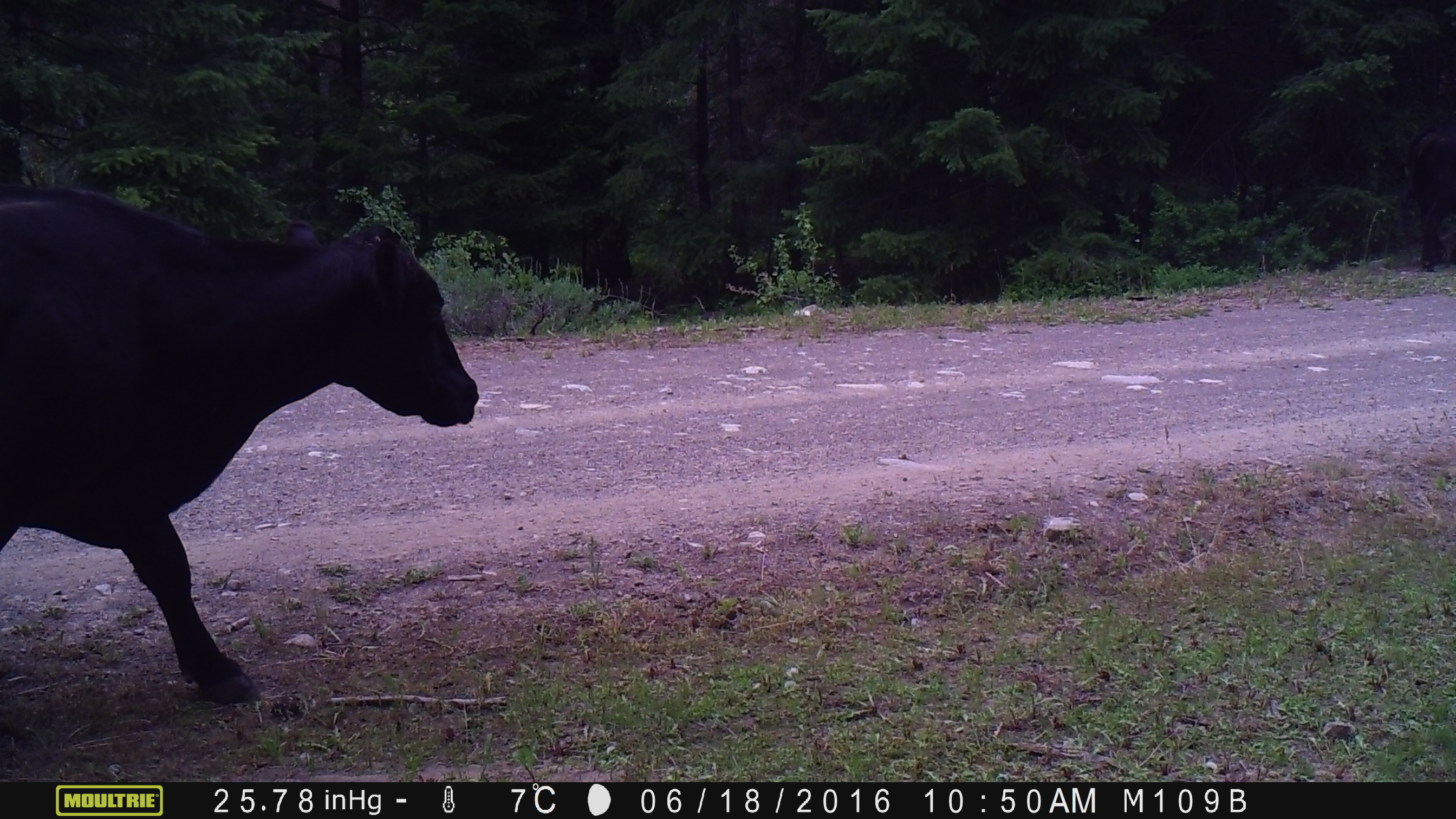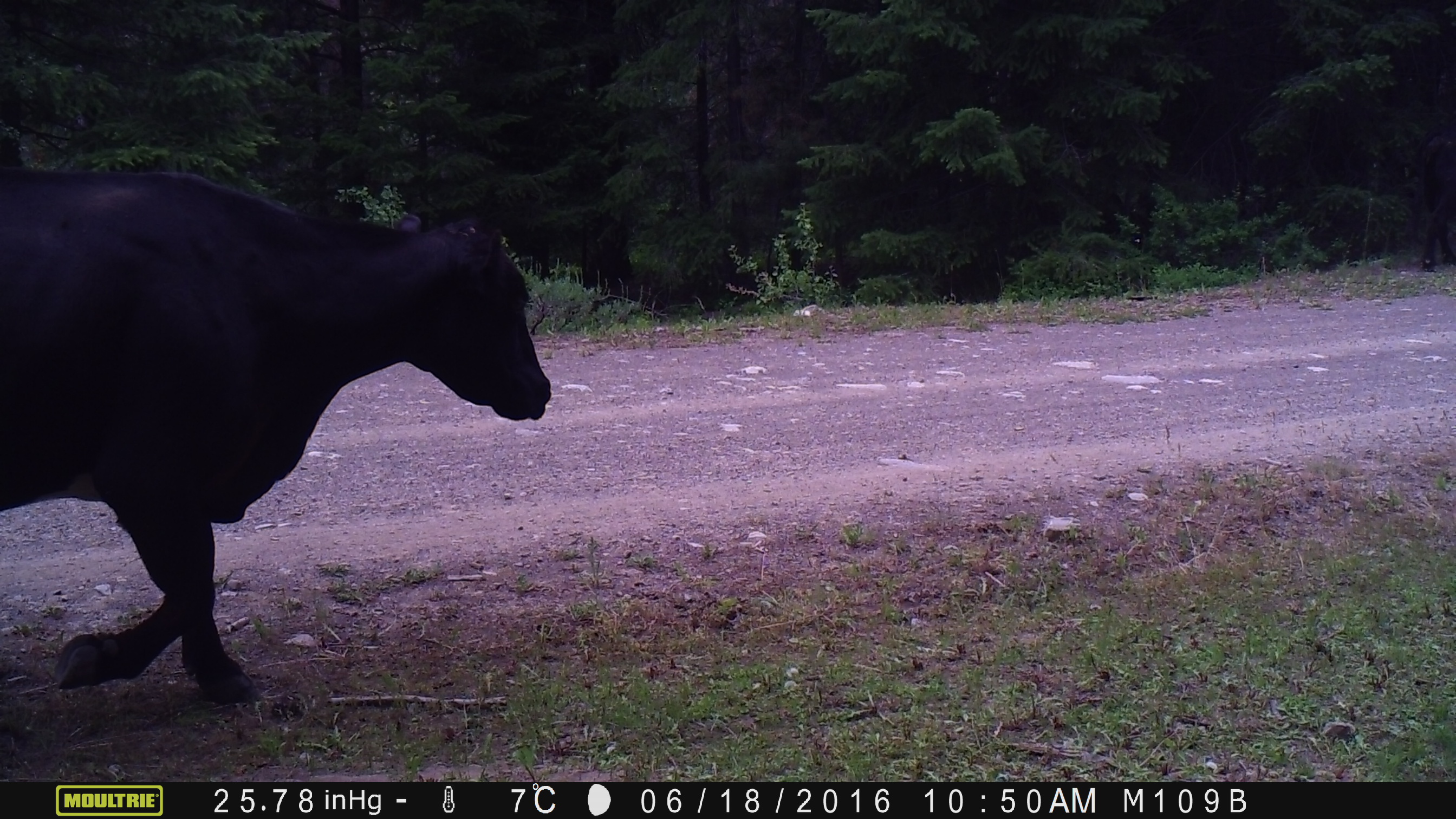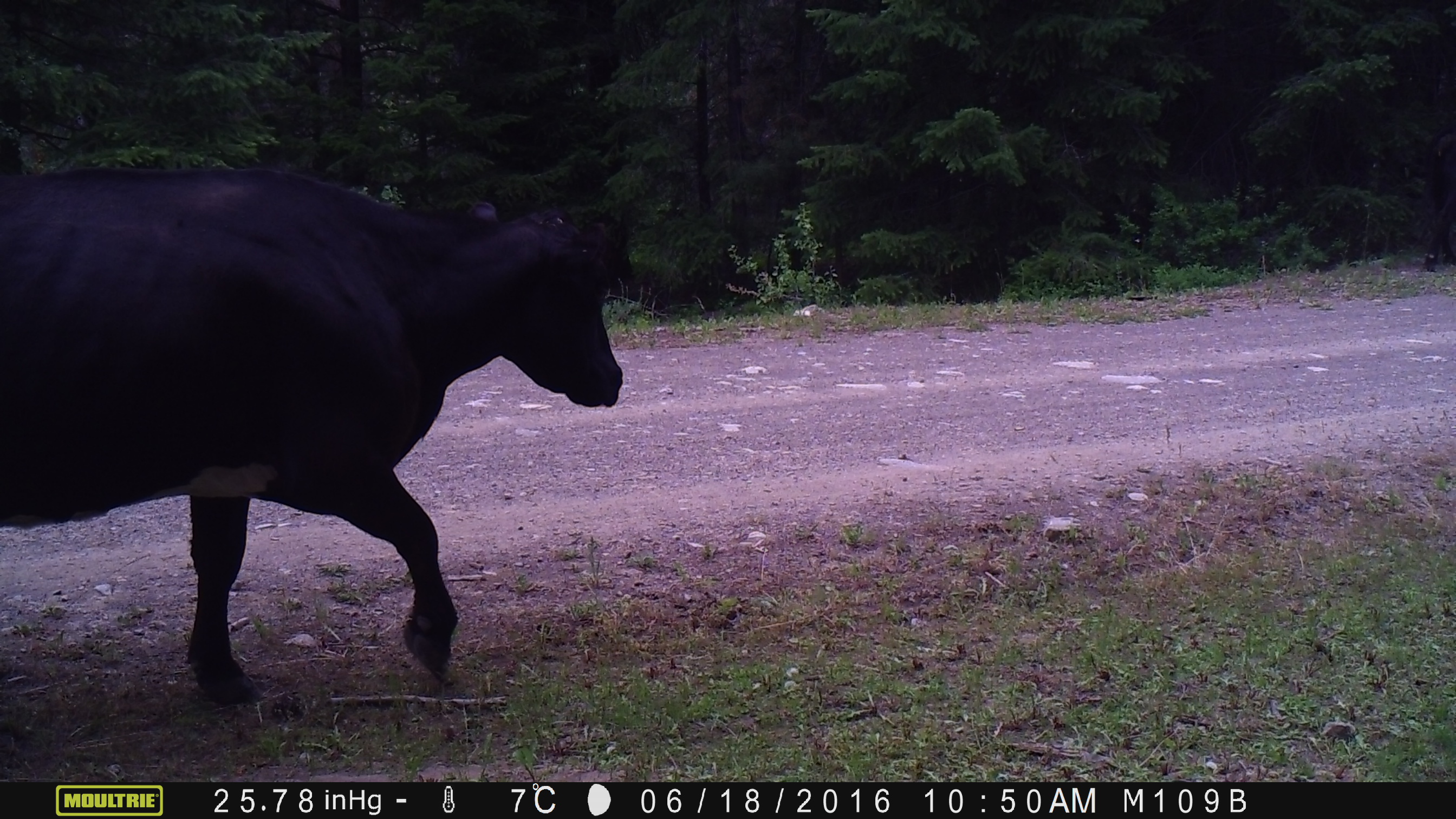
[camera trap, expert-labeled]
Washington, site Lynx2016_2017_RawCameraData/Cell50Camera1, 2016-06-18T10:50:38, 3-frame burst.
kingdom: Animalia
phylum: Chordata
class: Mammalia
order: Artiodactyla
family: Bovidae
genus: Bos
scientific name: Bos taurus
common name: domestic cattle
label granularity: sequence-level